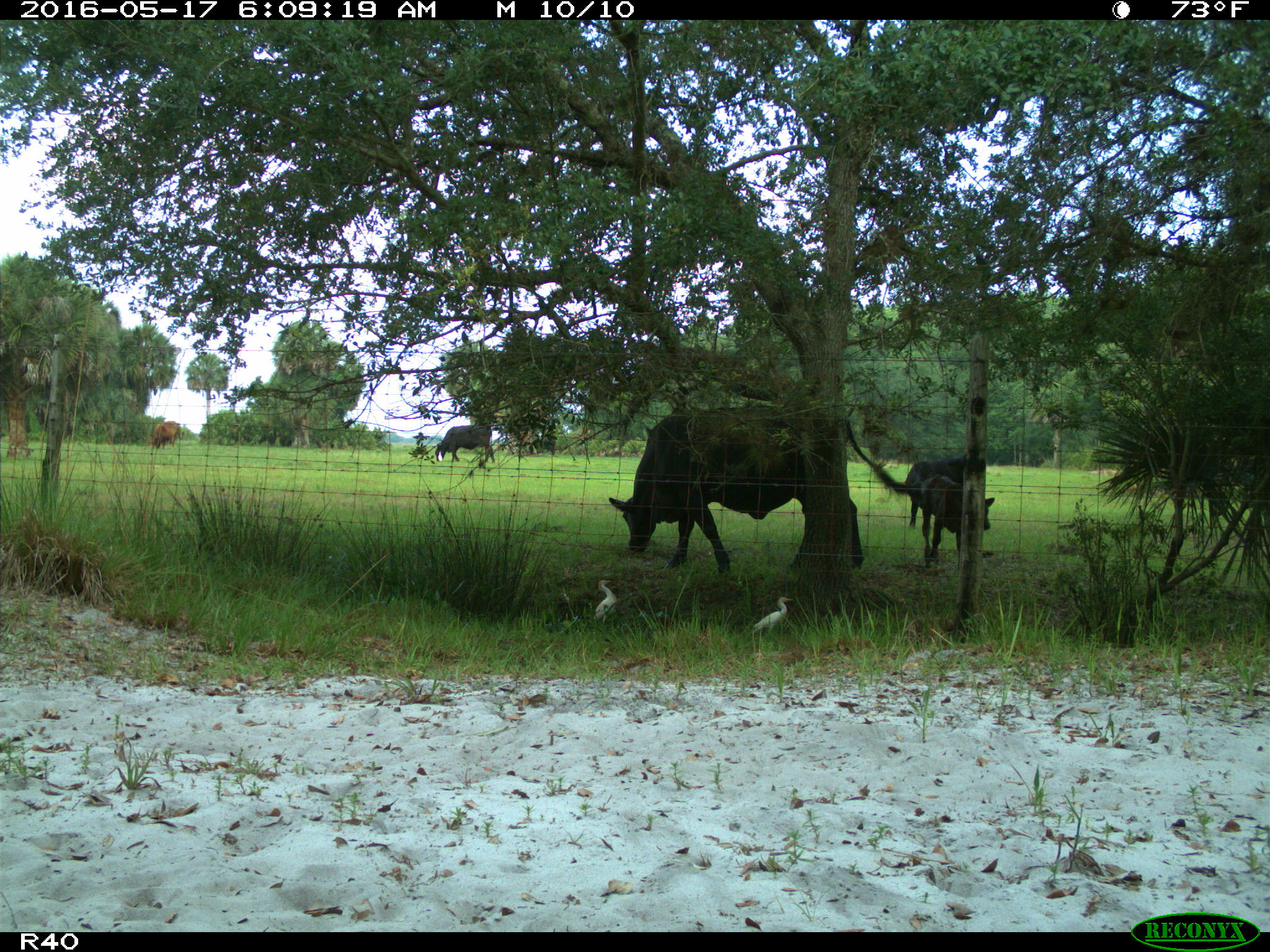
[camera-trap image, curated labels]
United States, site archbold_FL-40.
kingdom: Animalia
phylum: Chordata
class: Mammalia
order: Artiodactyla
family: Bovidae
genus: Bos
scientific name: Bos taurus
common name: domestic cow